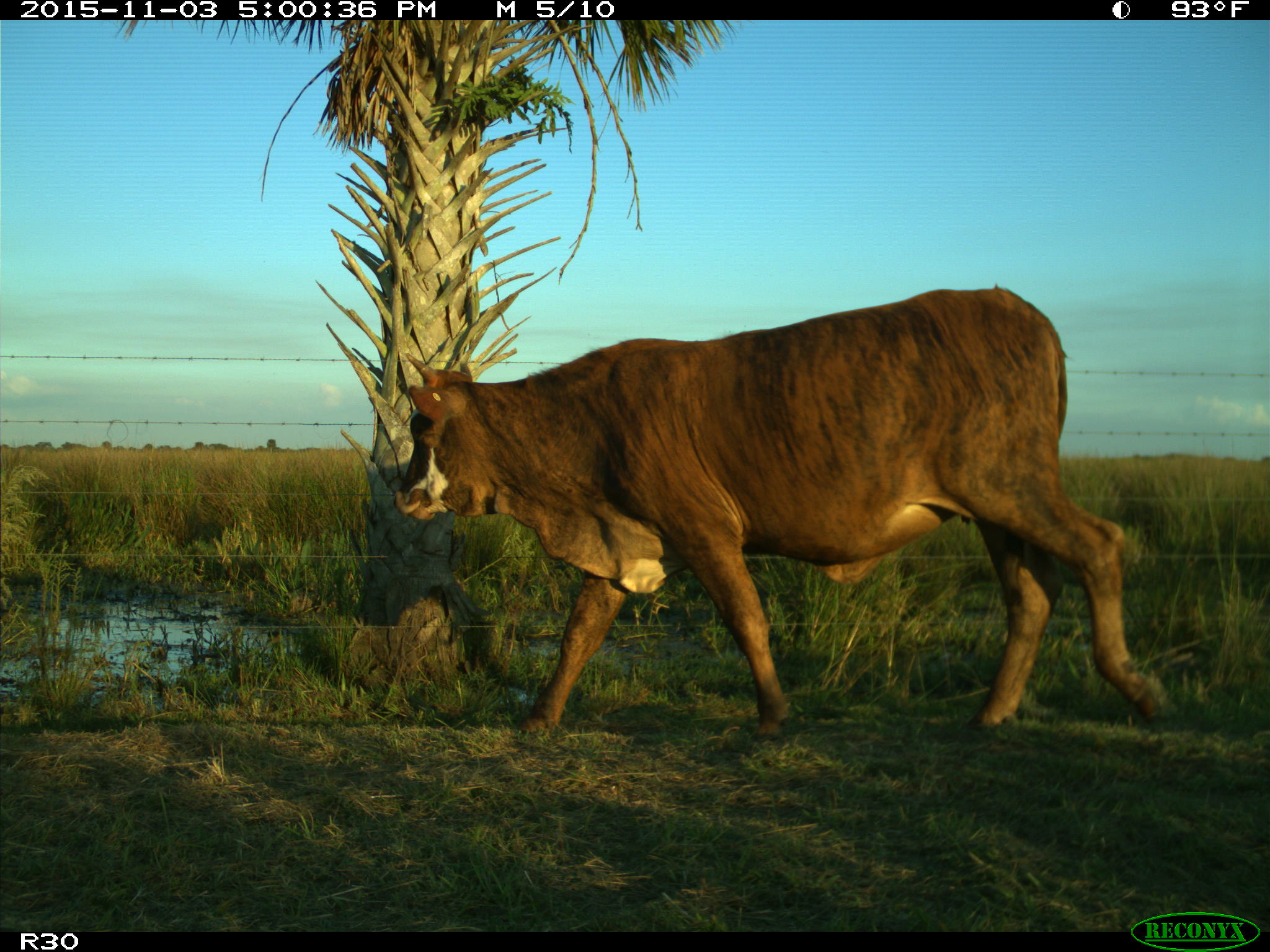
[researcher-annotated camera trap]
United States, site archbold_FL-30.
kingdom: Animalia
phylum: Chordata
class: Mammalia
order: Artiodactyla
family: Bovidae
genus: Bos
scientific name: Bos taurus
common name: domestic cow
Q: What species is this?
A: Bos taurus (domestic cow).